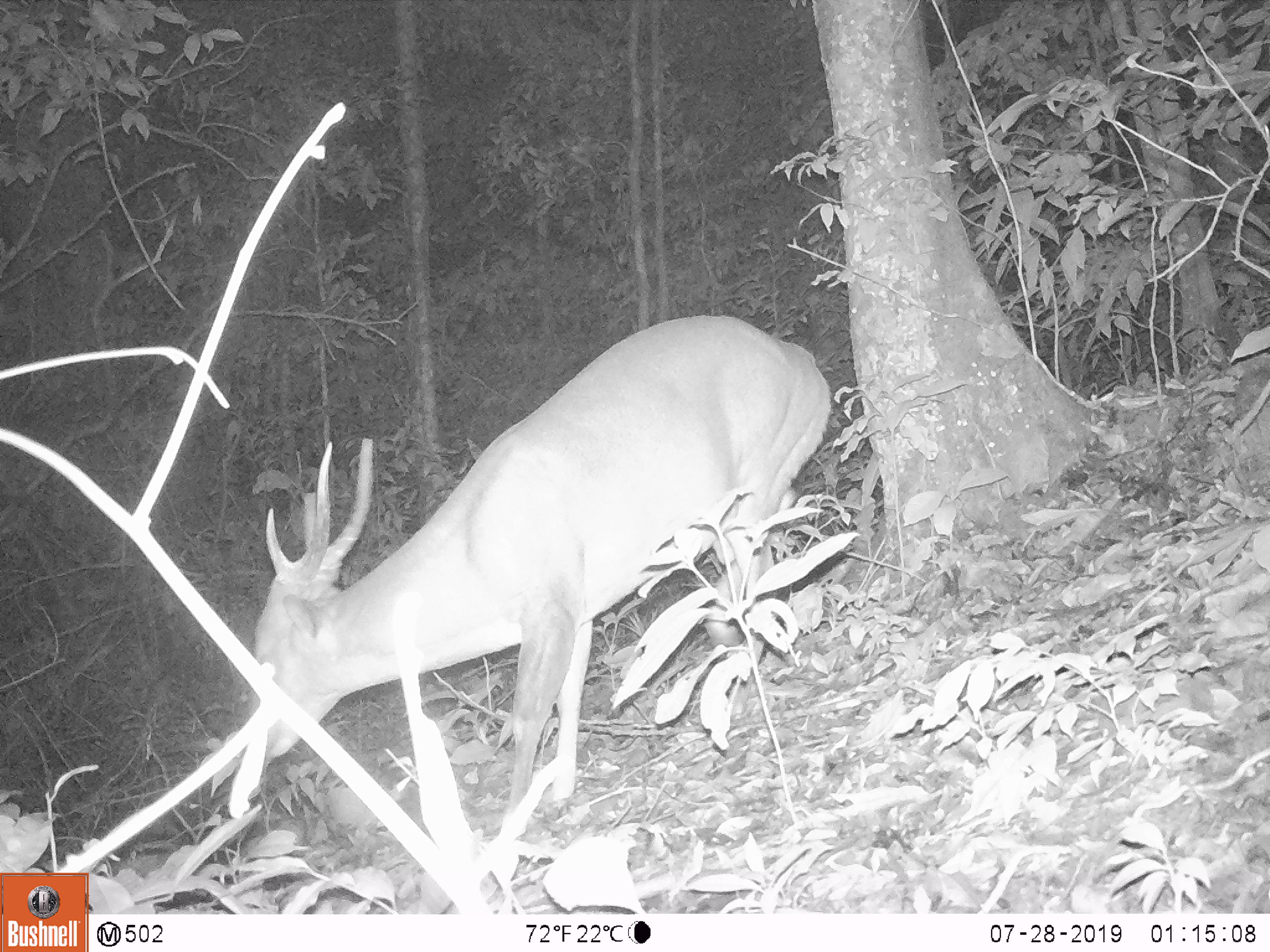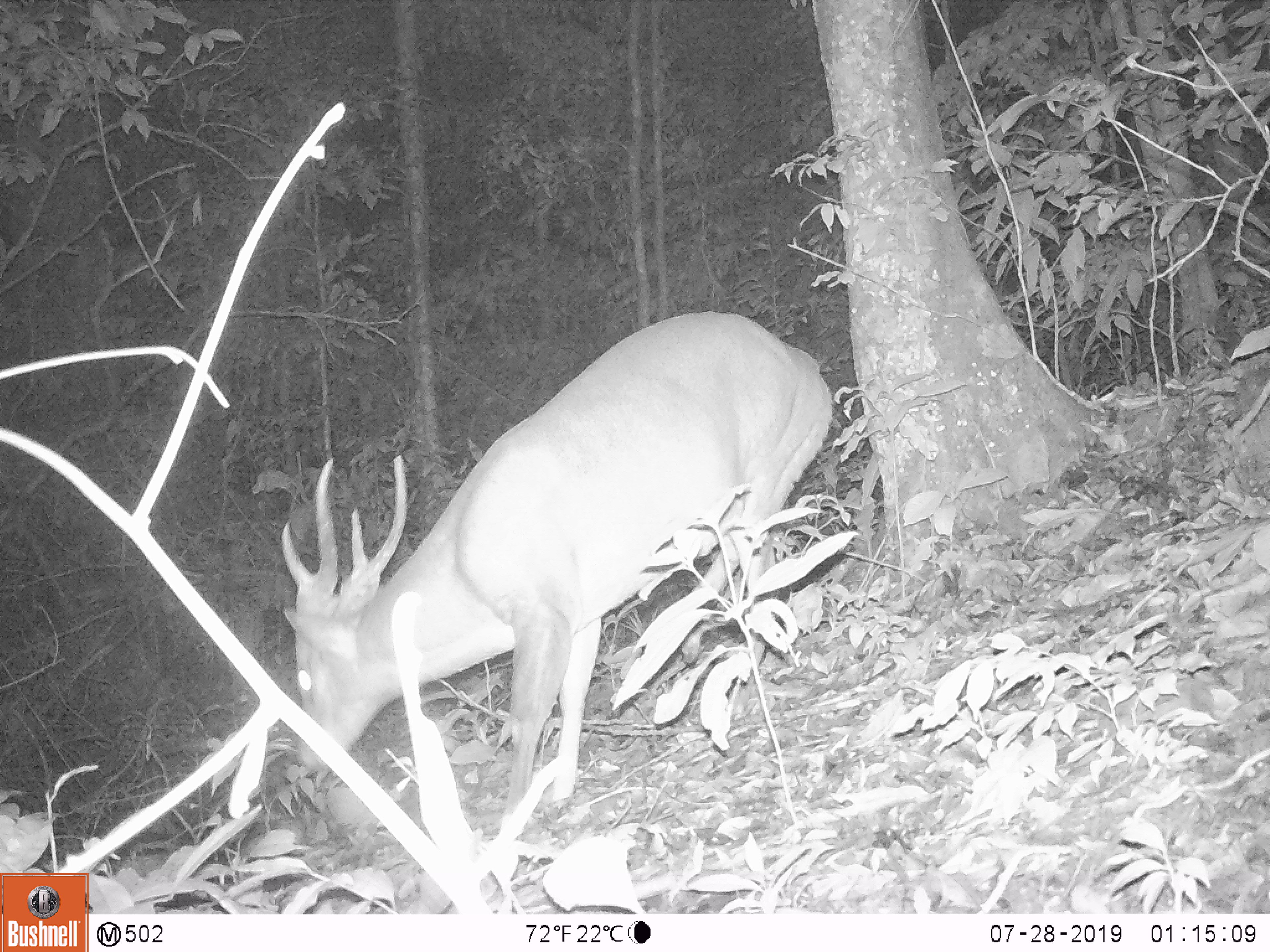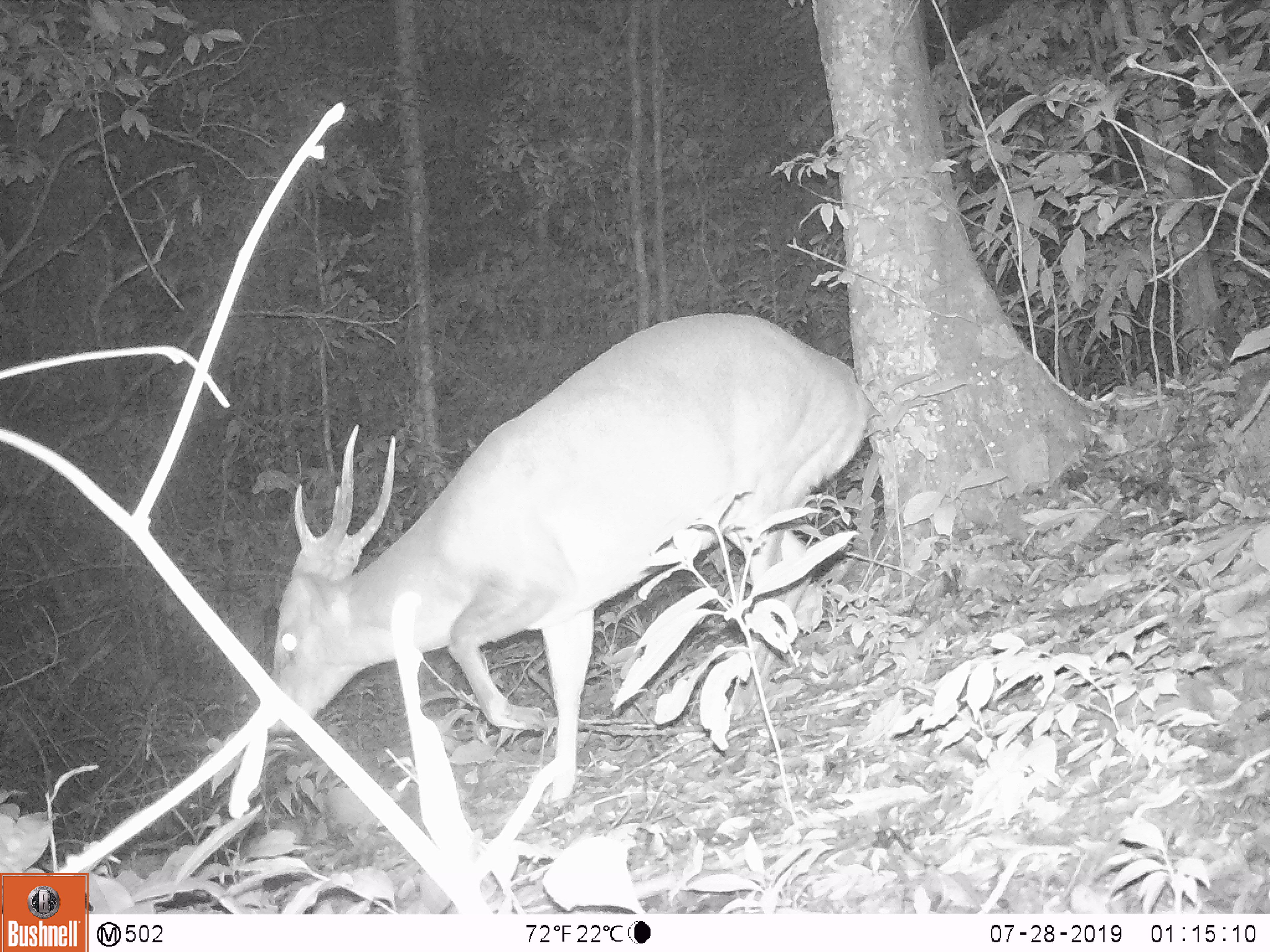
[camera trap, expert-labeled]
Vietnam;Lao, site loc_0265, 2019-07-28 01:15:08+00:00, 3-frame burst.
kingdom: Animalia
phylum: Chordata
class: Mammalia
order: Artiodactyla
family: Cervidae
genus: Muntiacus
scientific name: Muntiacus vuquangensis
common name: large-antlered muntjac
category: large antlered muntjac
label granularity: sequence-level